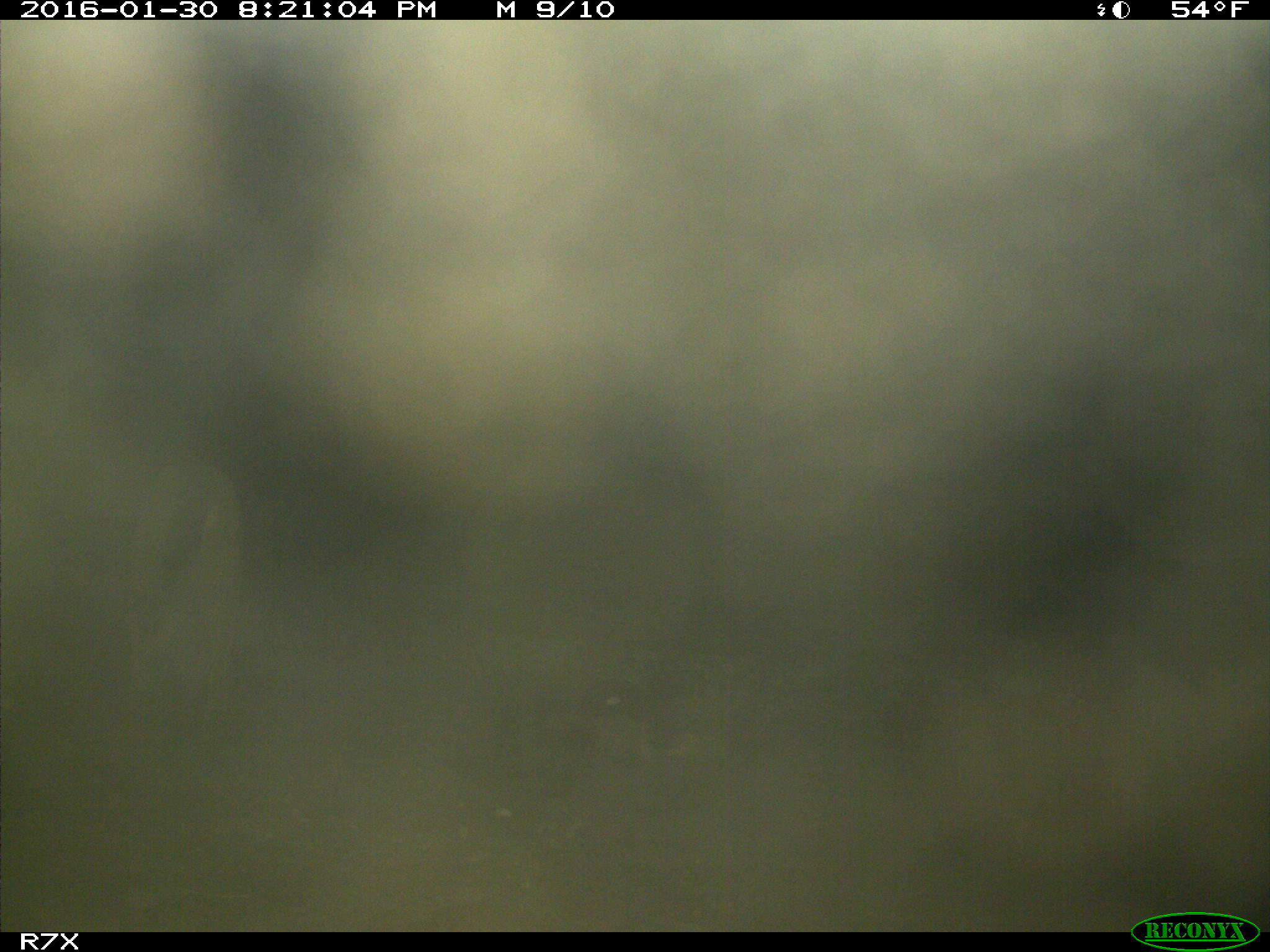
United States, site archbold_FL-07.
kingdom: Animalia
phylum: Chordata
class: Mammalia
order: Carnivora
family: Canidae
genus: Canis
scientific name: Canis latrans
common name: coyote